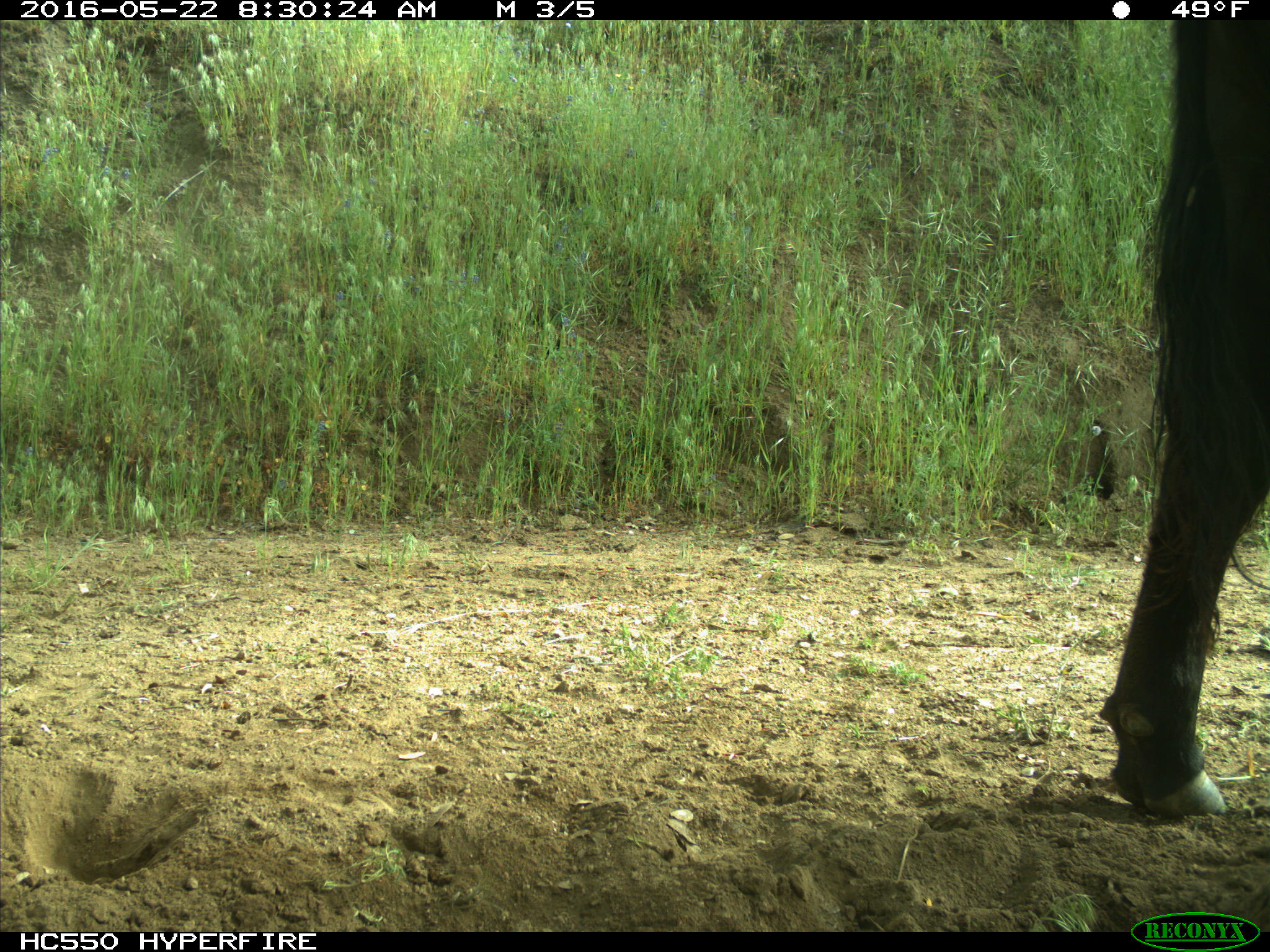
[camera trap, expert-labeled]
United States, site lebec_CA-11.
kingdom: Animalia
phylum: Chordata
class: Mammalia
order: Artiodactyla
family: Bovidae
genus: Bos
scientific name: Bos taurus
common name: domestic cow